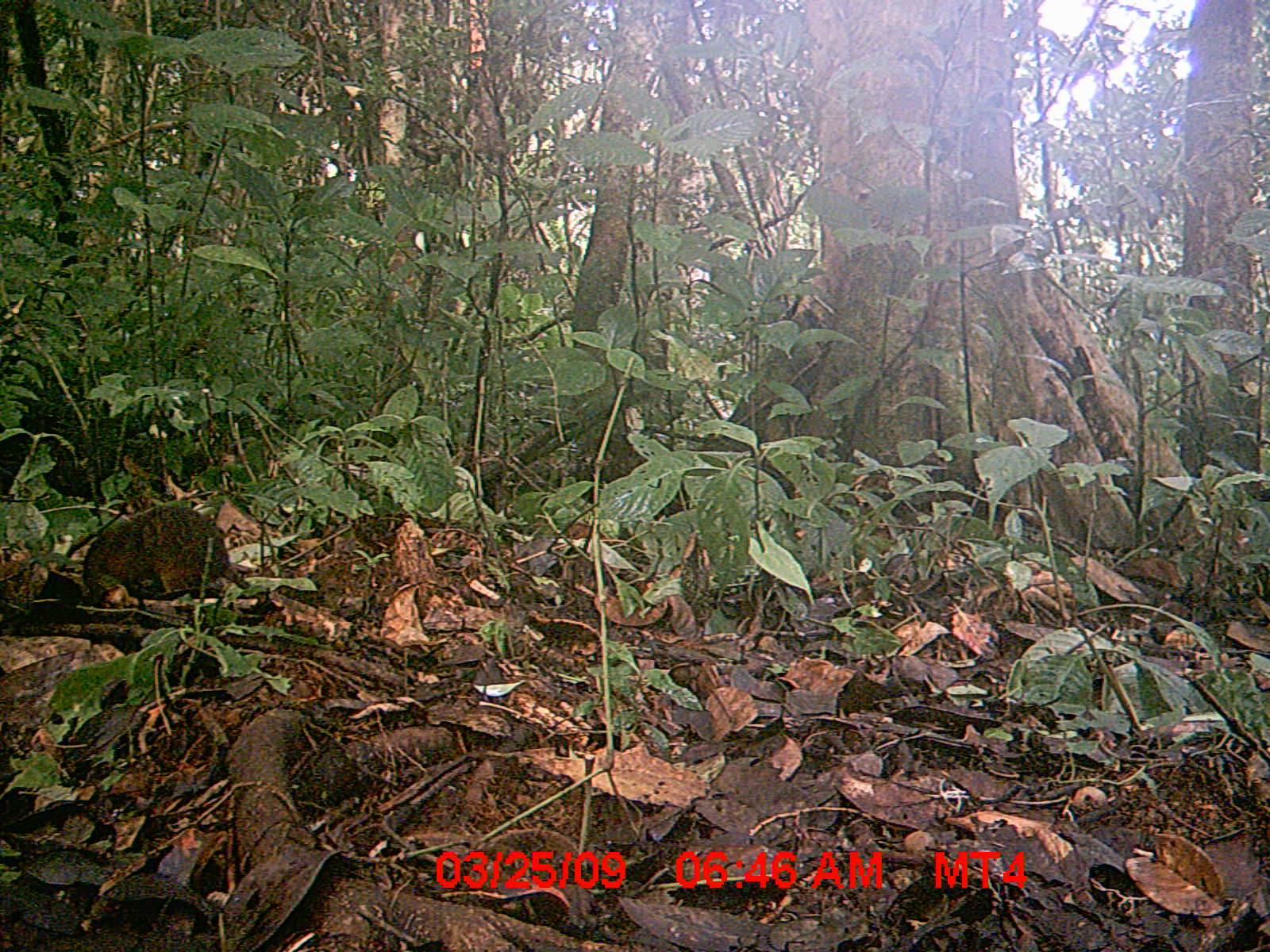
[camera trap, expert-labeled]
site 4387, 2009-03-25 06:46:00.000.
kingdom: Animalia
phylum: Chordata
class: Mammalia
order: Rodentia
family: Nesomyidae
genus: Nesomys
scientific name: Nesomys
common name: nesomys rodents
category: nesomys sp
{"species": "nesomys sp (nesomys rodents) (Nesomys)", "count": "1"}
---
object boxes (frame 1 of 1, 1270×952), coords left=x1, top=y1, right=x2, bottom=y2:
nesomys sp: left=76, top=503, right=267, bottom=607